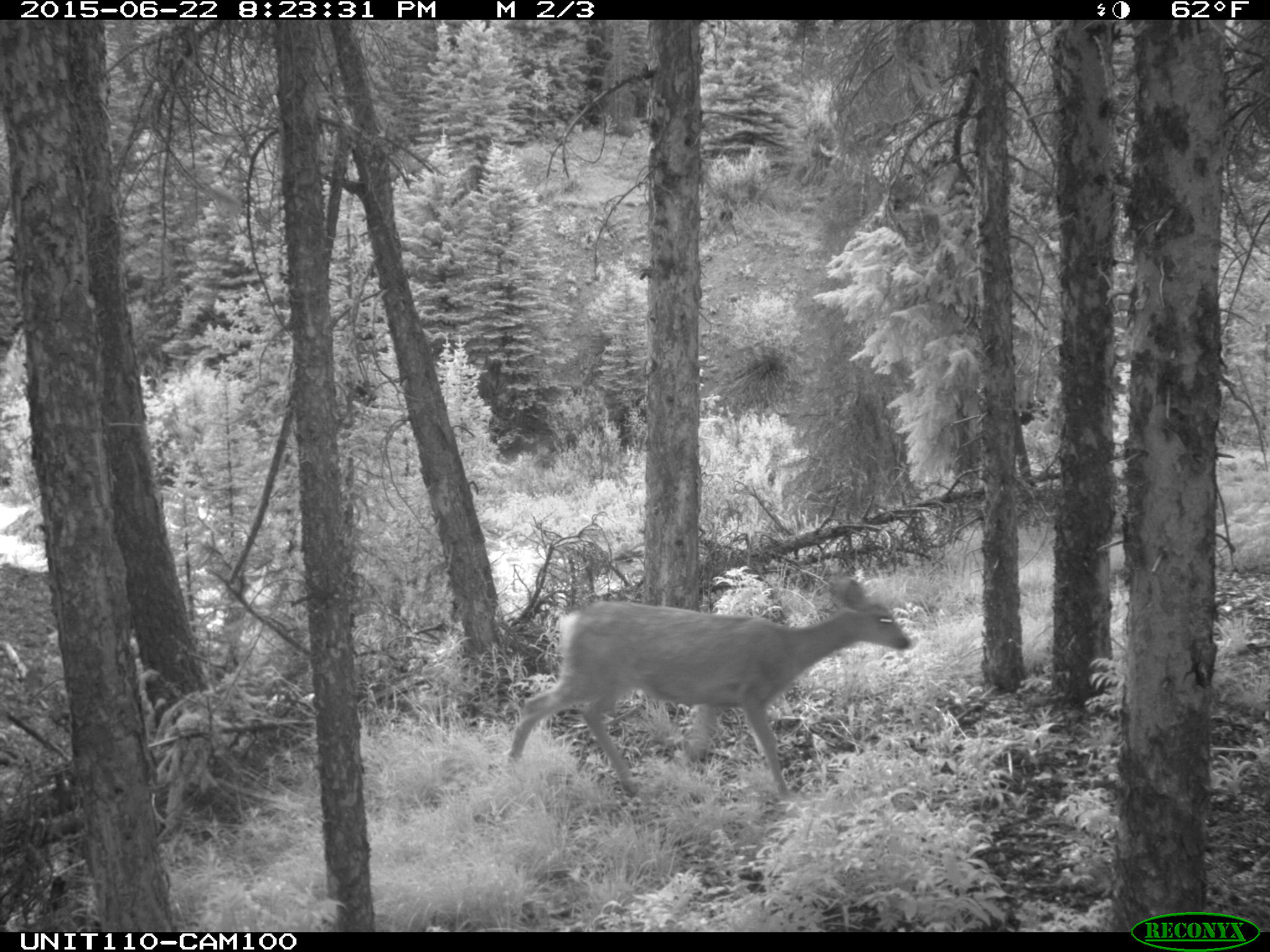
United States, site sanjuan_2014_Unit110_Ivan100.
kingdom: Animalia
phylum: Chordata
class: Mammalia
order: Artiodactyla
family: Cervidae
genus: Odocoileus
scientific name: Odocoileus hemionus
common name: mule deer